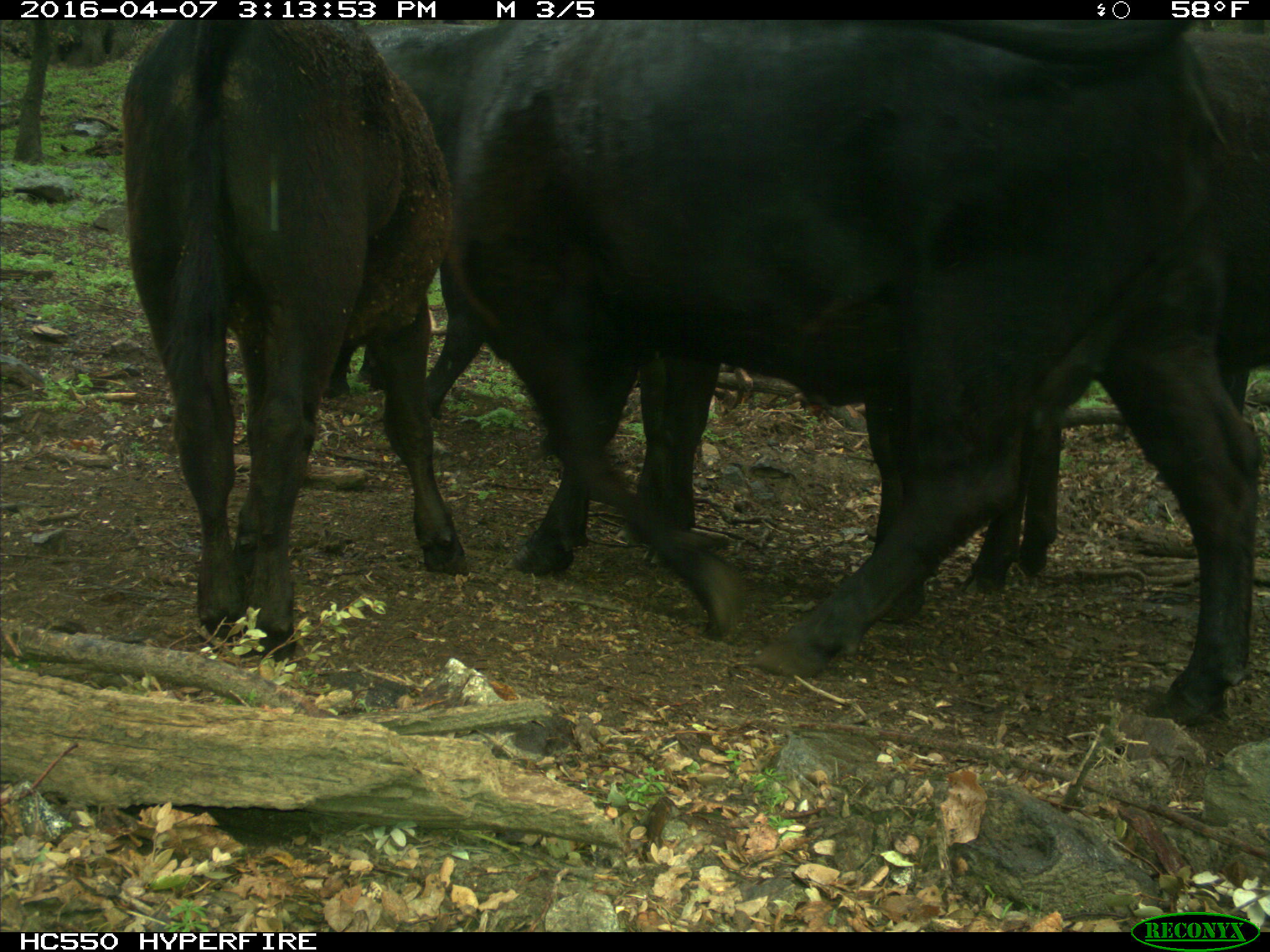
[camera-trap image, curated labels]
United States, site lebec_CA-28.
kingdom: Animalia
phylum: Chordata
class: Mammalia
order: Artiodactyla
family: Bovidae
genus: Bos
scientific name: Bos taurus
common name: domestic cow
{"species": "Bos taurus (domestic cow)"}